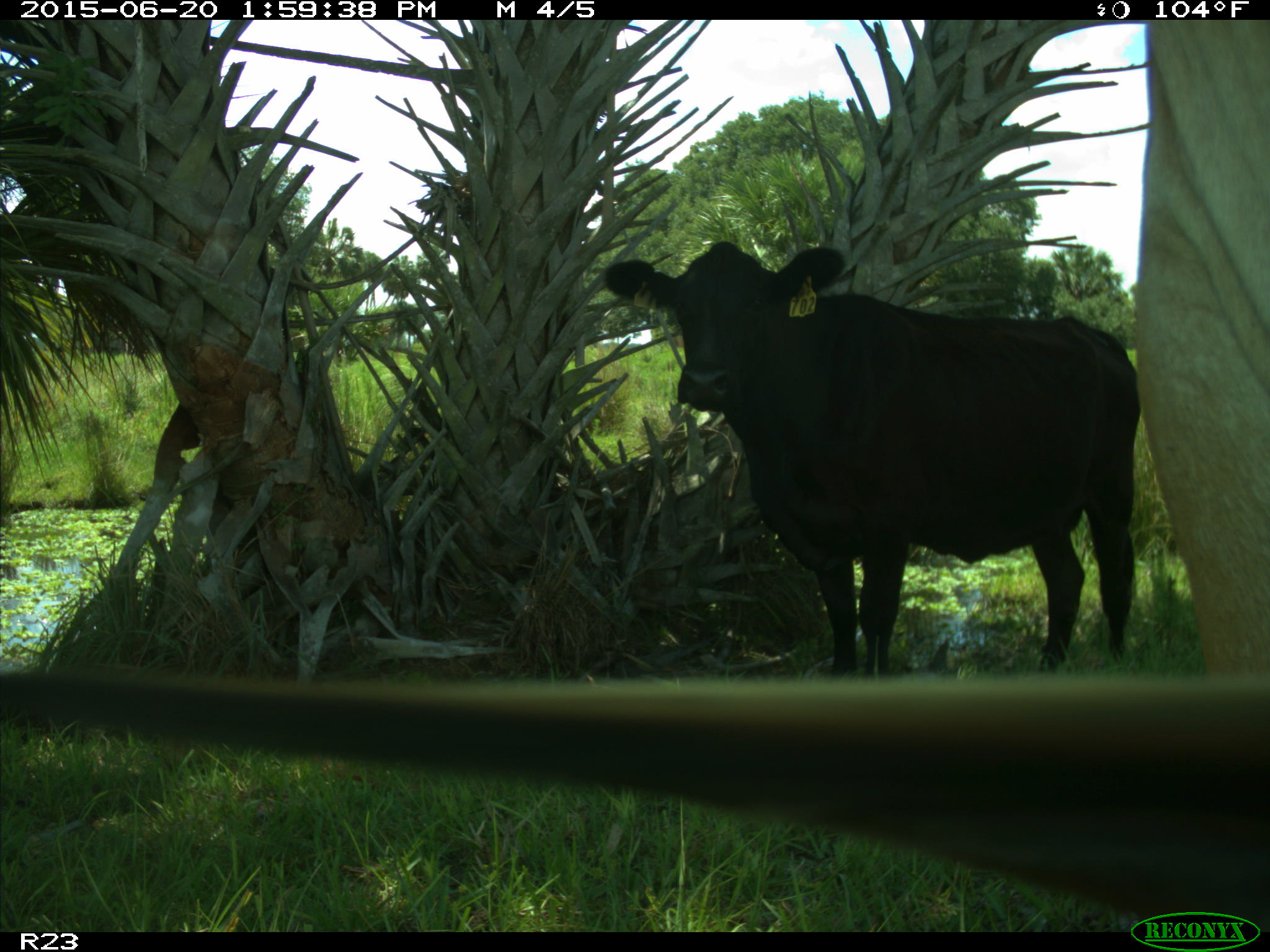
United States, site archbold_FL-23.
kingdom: Animalia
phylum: Chordata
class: Mammalia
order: Artiodactyla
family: Bovidae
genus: Bos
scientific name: Bos taurus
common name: domestic cow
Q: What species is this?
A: Bos taurus (domestic cow).